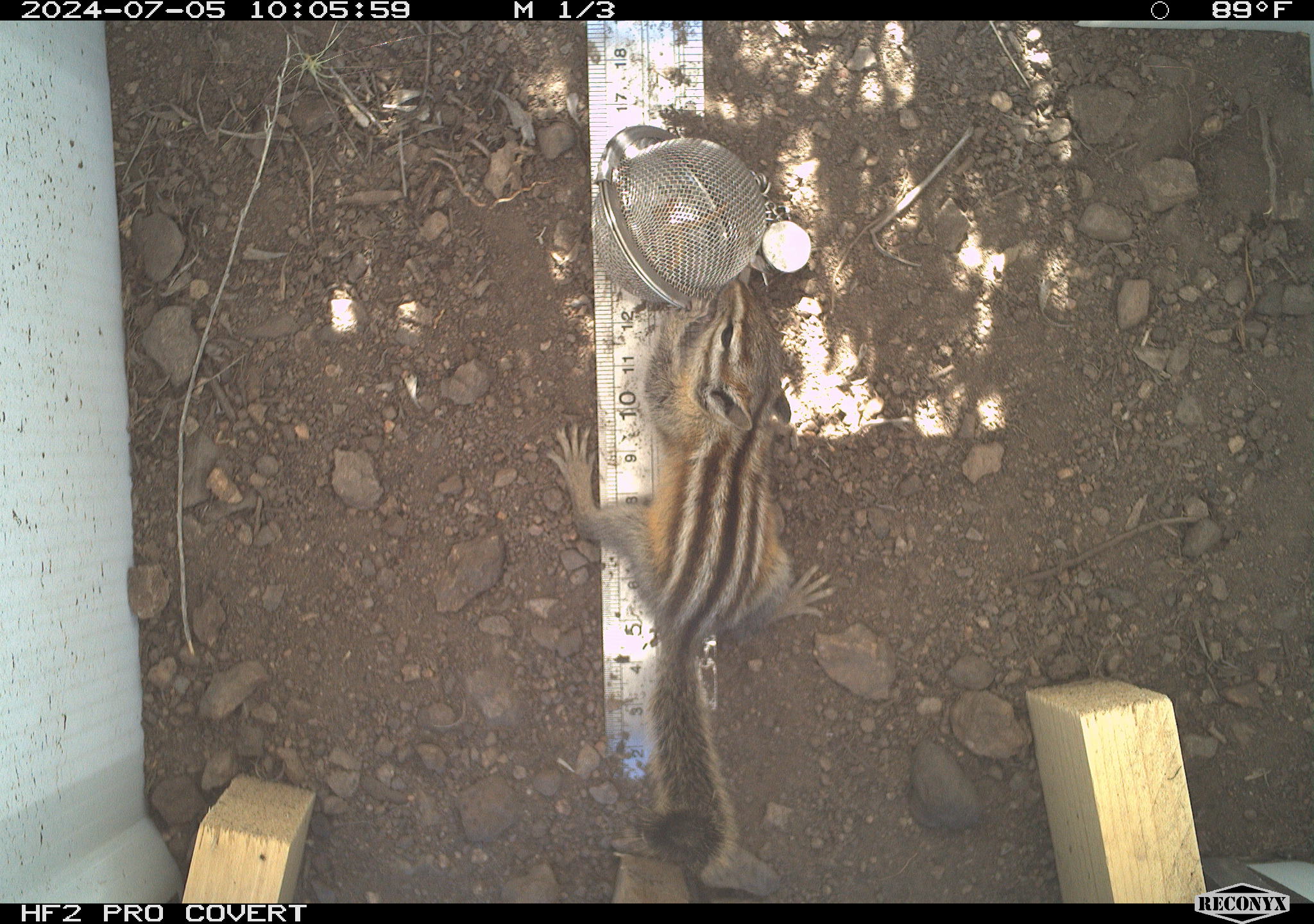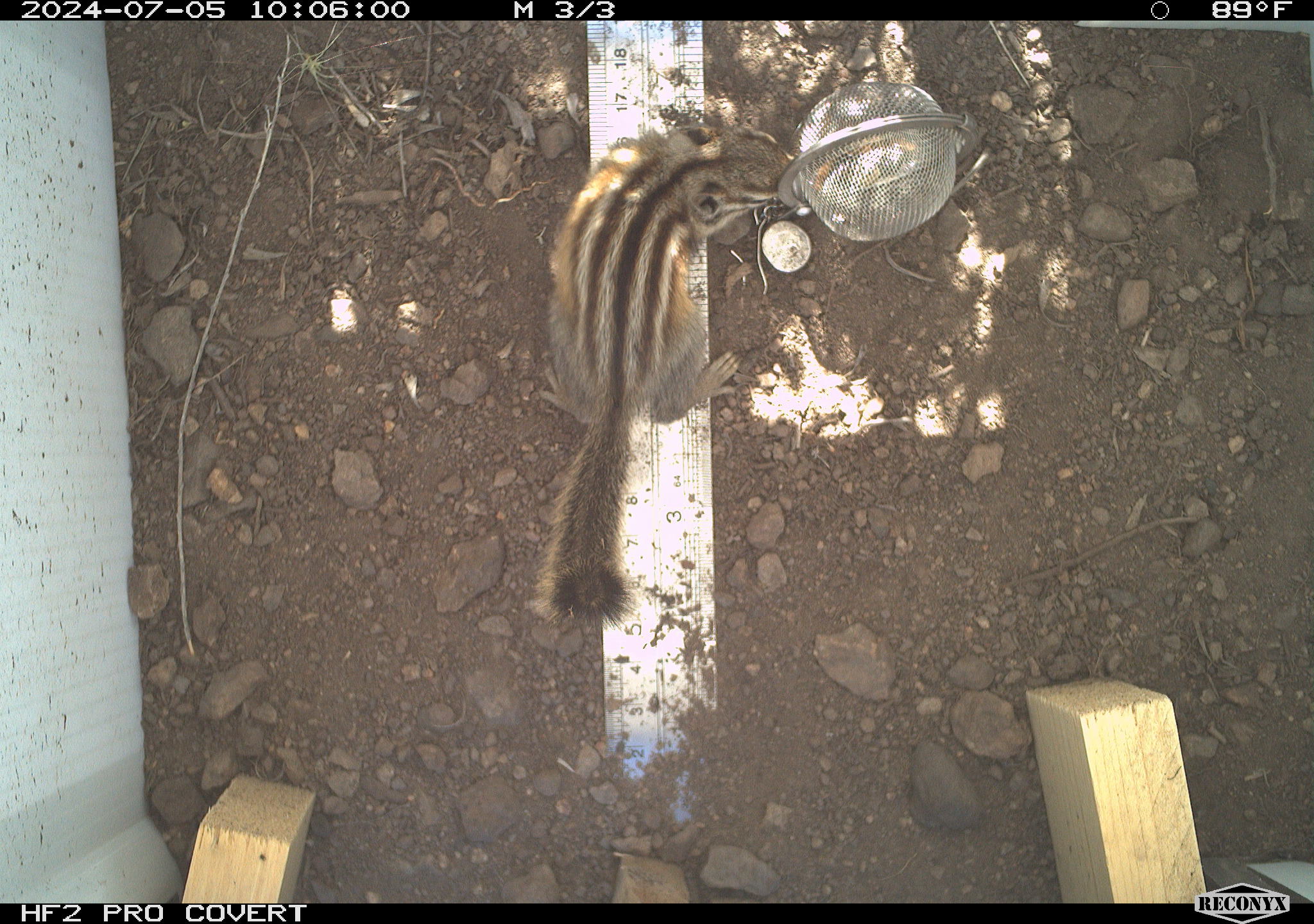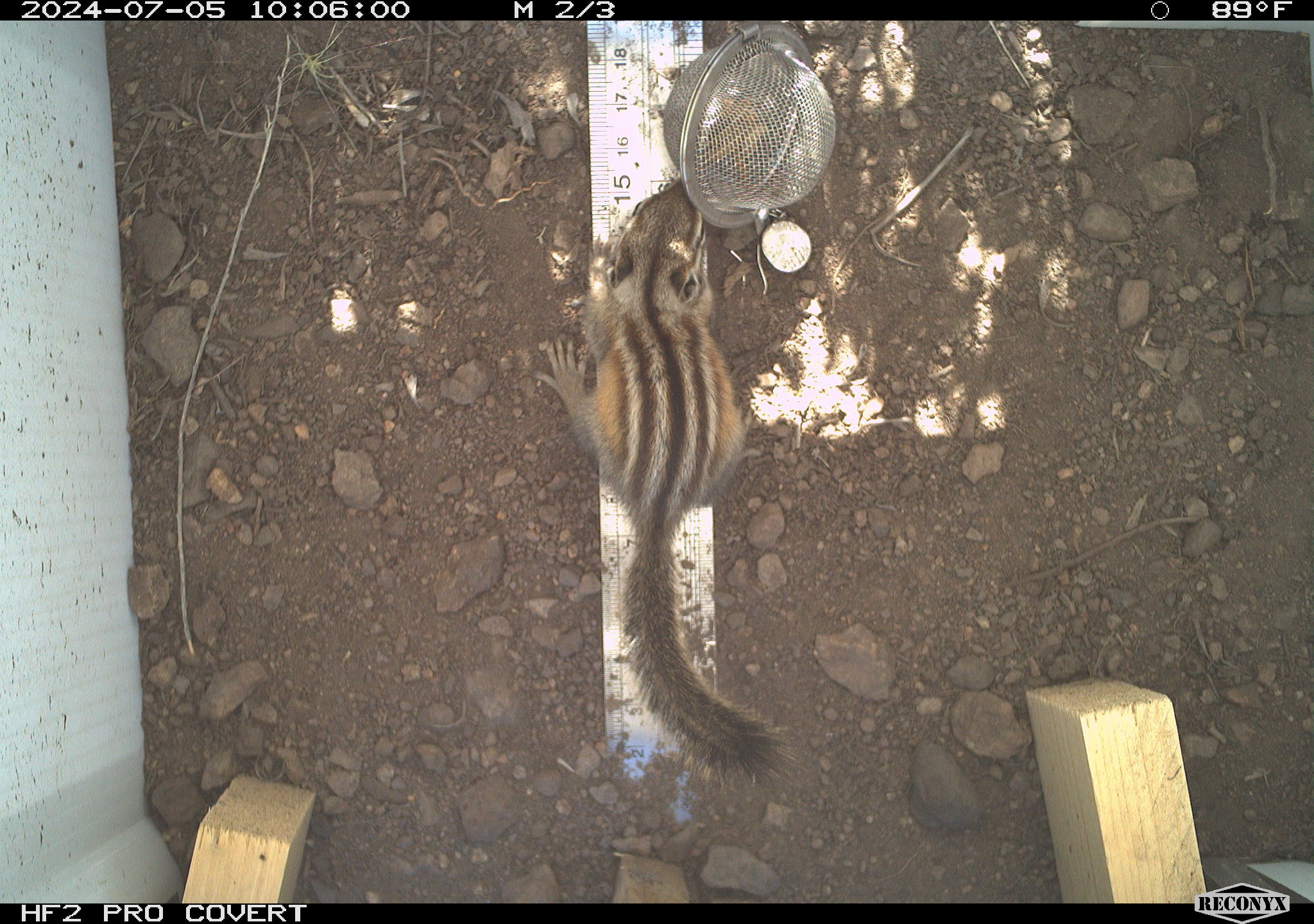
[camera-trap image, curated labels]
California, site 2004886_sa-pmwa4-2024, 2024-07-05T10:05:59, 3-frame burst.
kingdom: Animalia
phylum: Chordata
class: Mammalia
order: Rodentia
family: Sciuridae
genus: Neotamias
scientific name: Neotamias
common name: western chipmunks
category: neotamias species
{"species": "neotamias species (western chipmunks) (Neotamias)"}